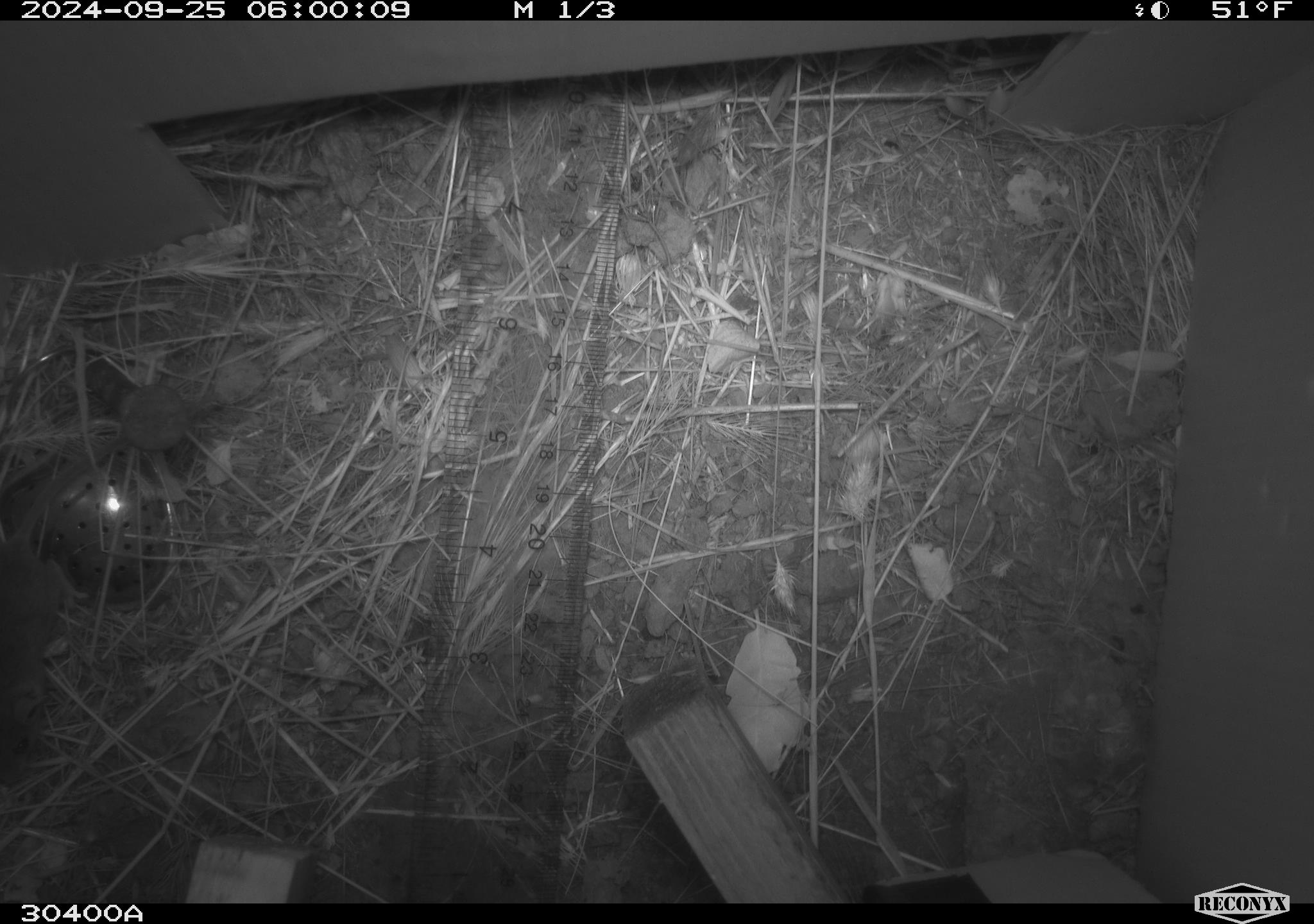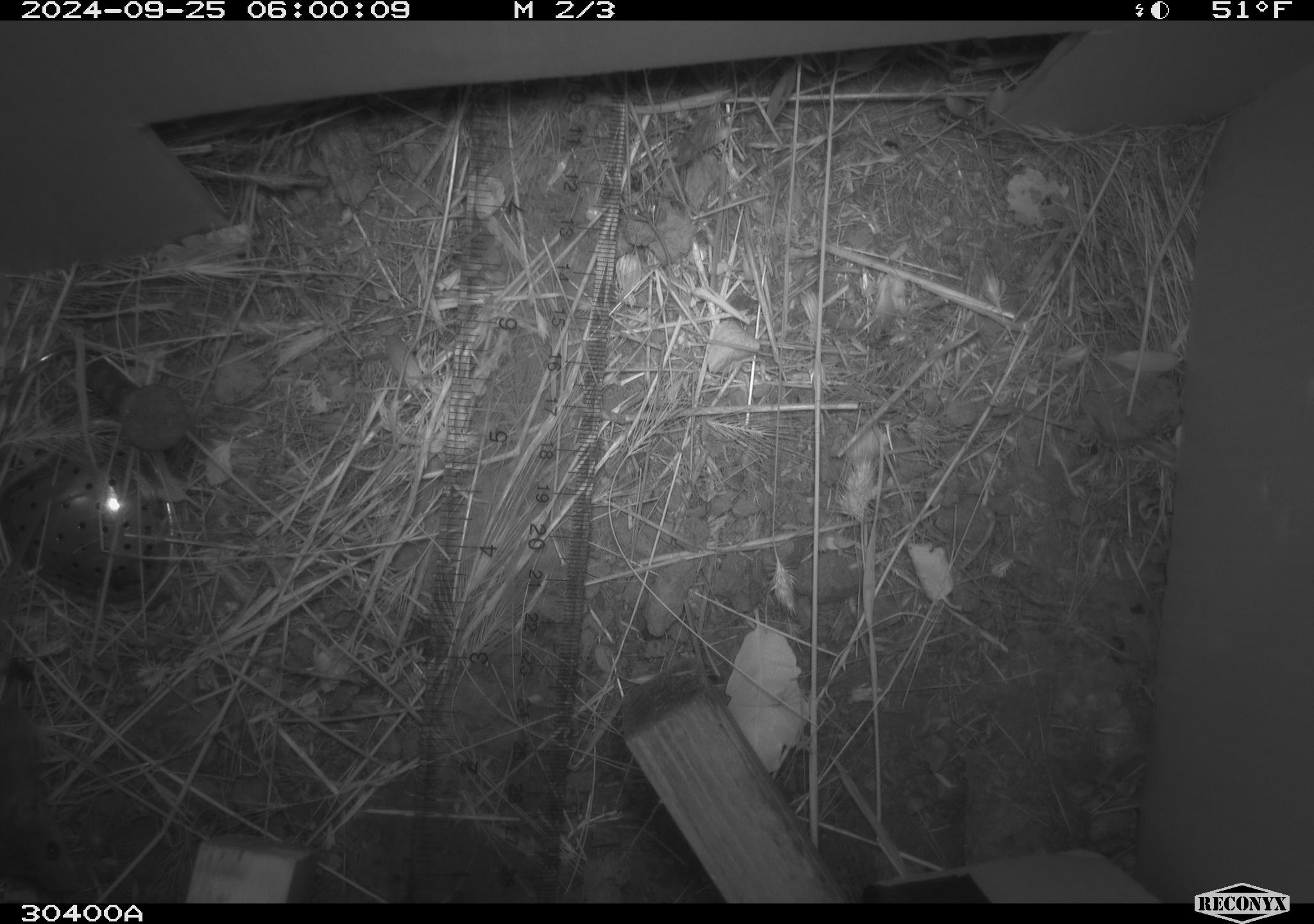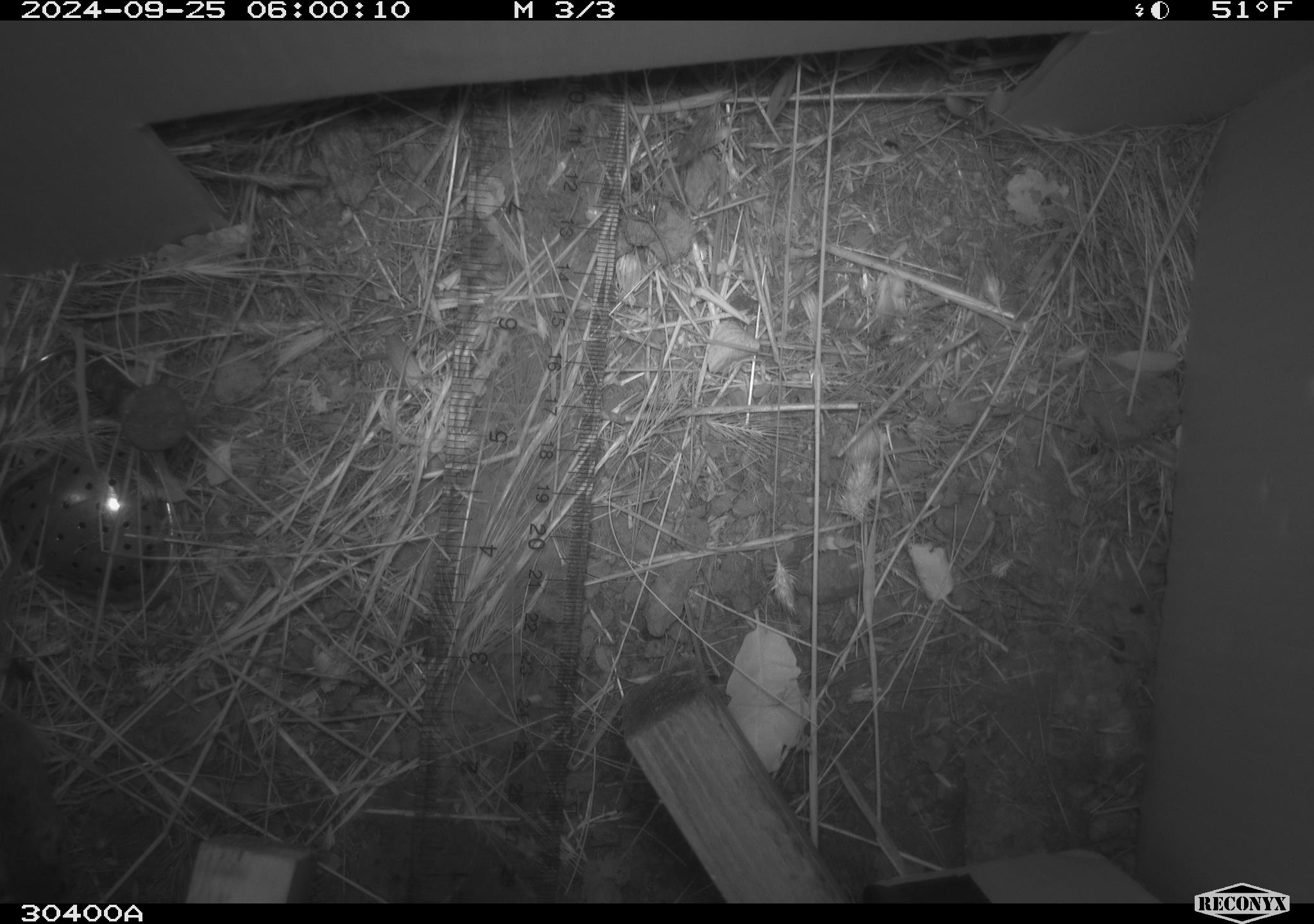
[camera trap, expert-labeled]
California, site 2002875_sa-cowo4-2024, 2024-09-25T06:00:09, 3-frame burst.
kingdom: Animalia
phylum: Chordata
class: Mammalia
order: Rodentia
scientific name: Rodentia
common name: mouse species